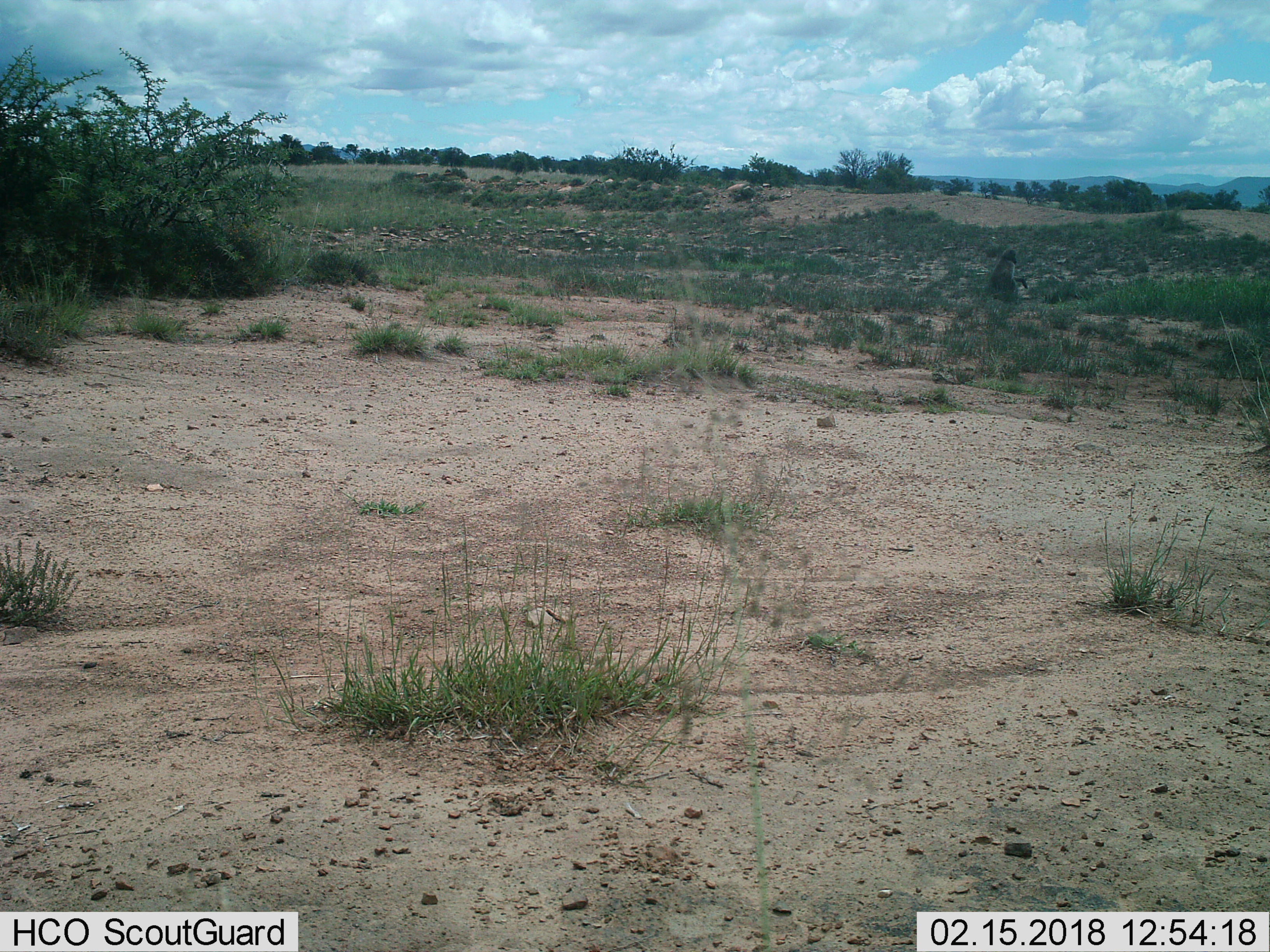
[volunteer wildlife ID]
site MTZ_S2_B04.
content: unidentified animal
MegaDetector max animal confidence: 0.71